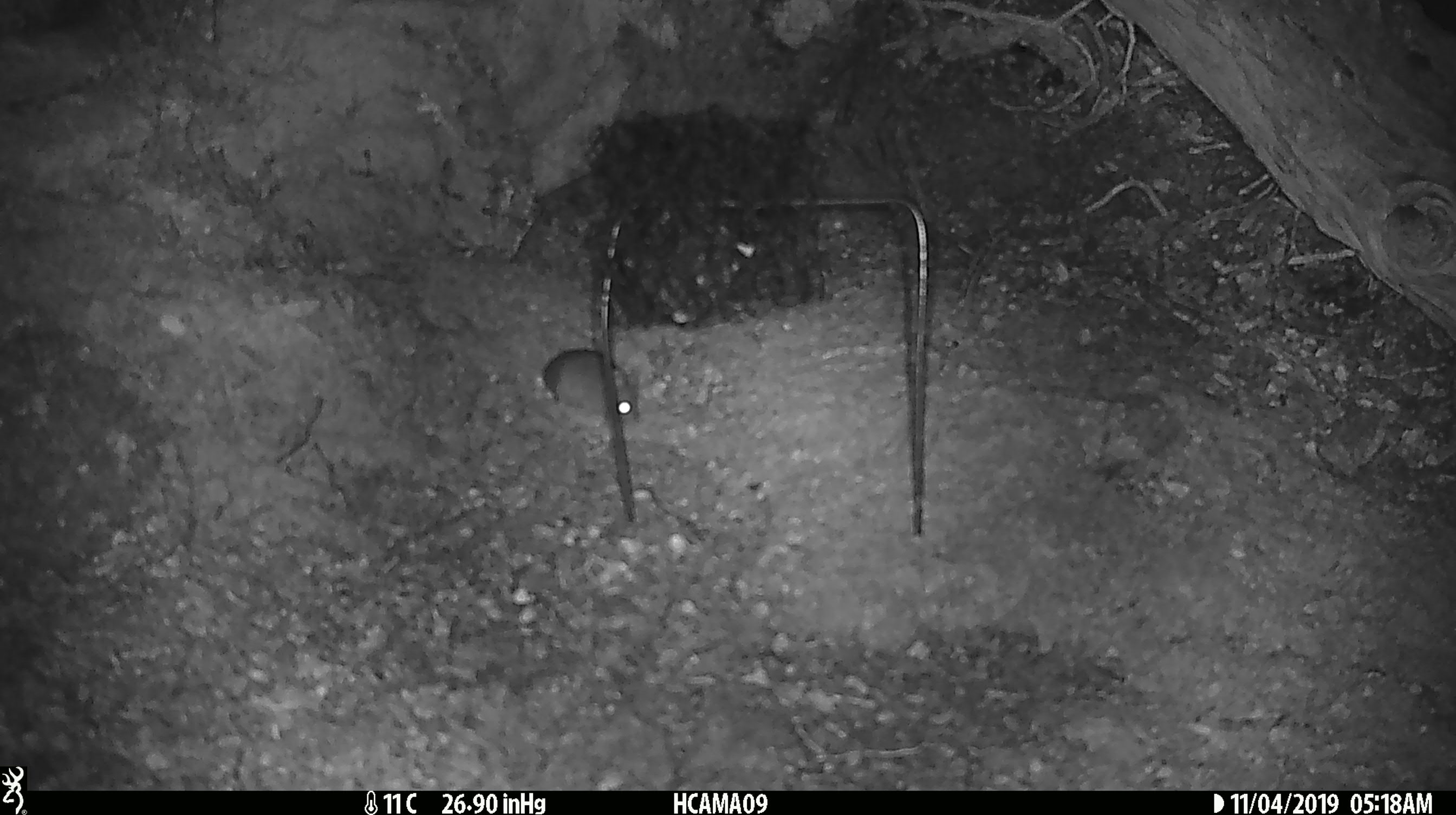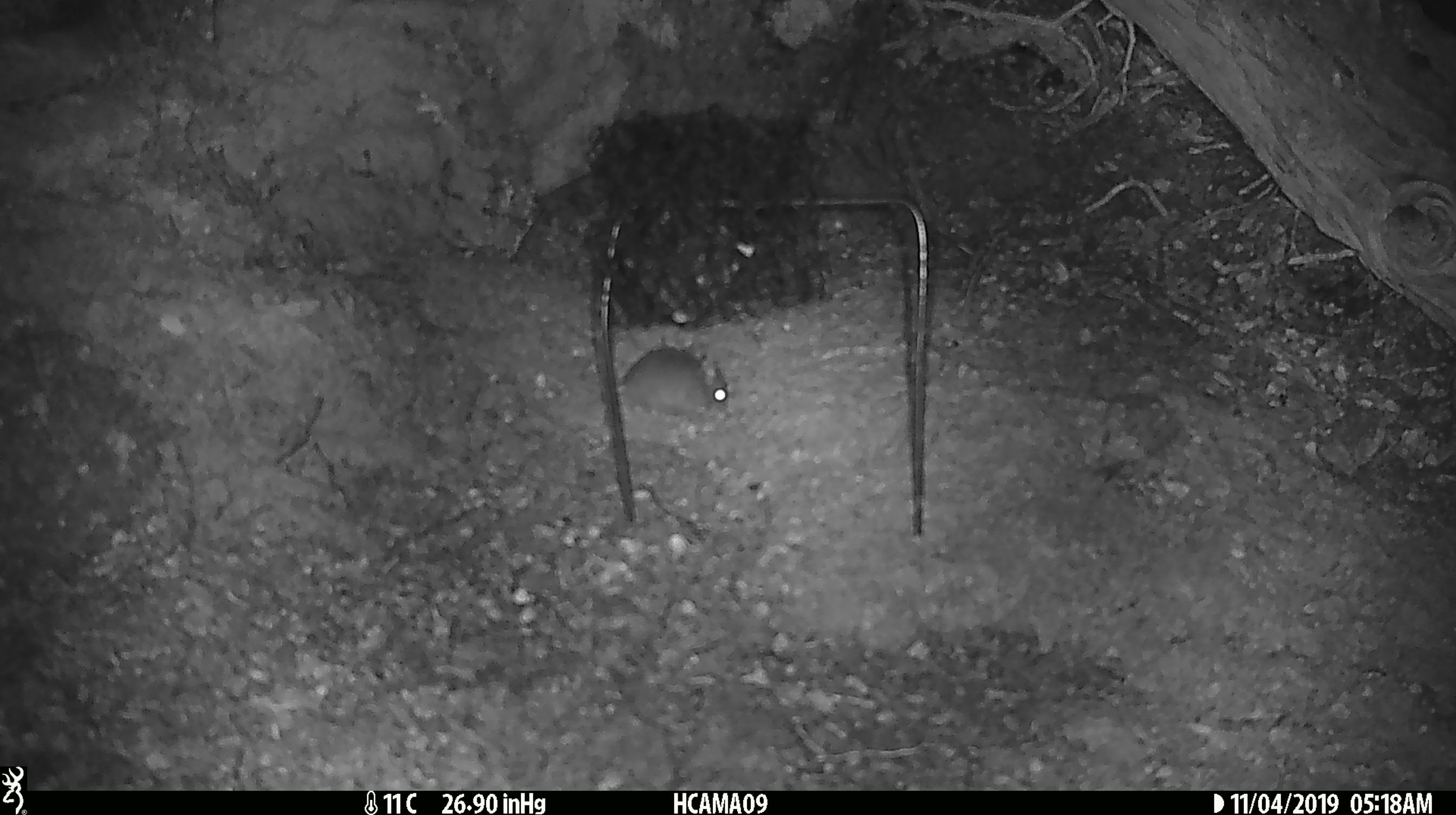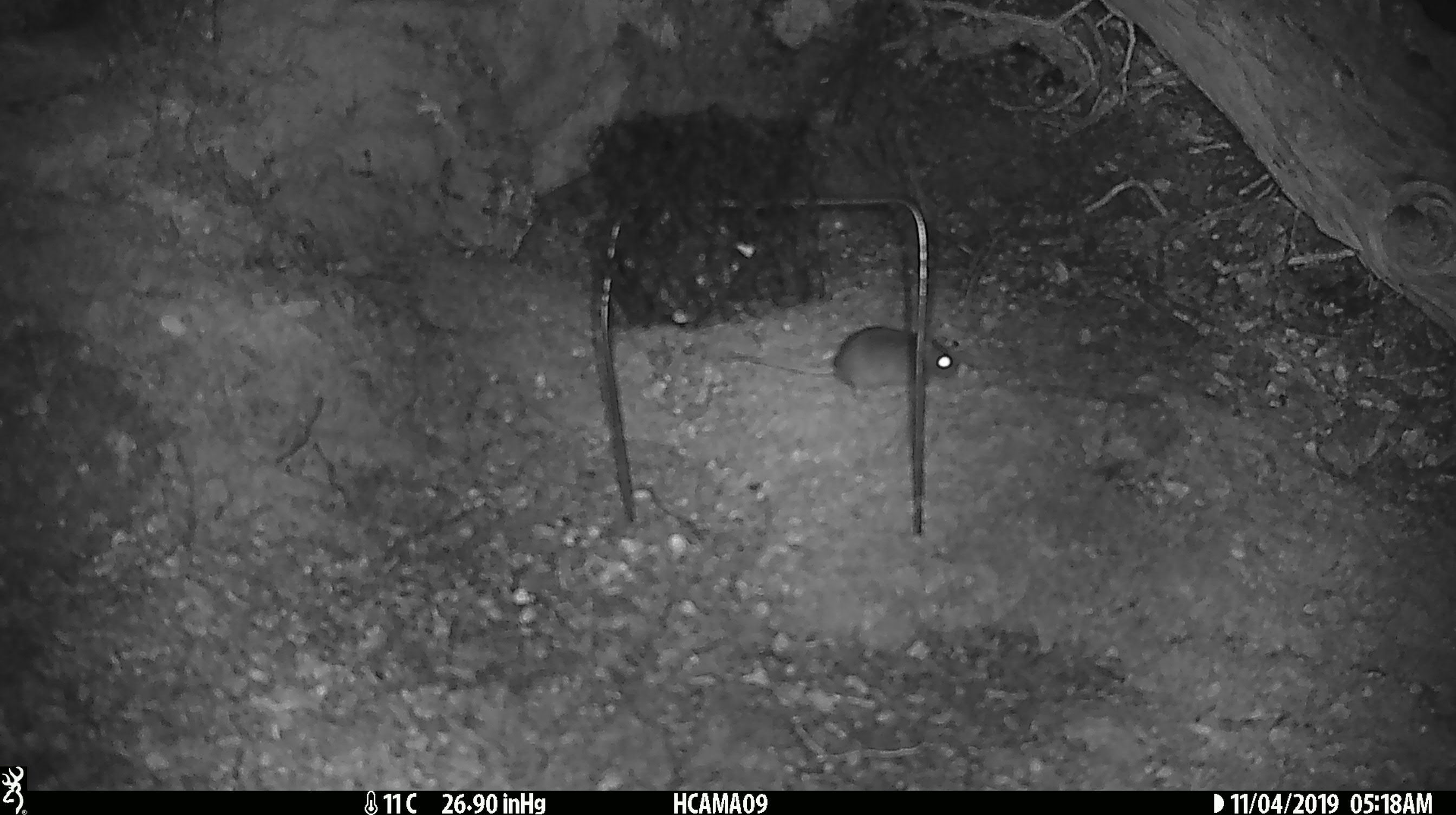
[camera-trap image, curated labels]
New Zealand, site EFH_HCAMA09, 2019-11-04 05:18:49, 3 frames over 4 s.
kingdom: Animalia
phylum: Chordata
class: Mammalia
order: Rodentia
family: Muridae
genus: Mus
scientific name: Mus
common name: mouse